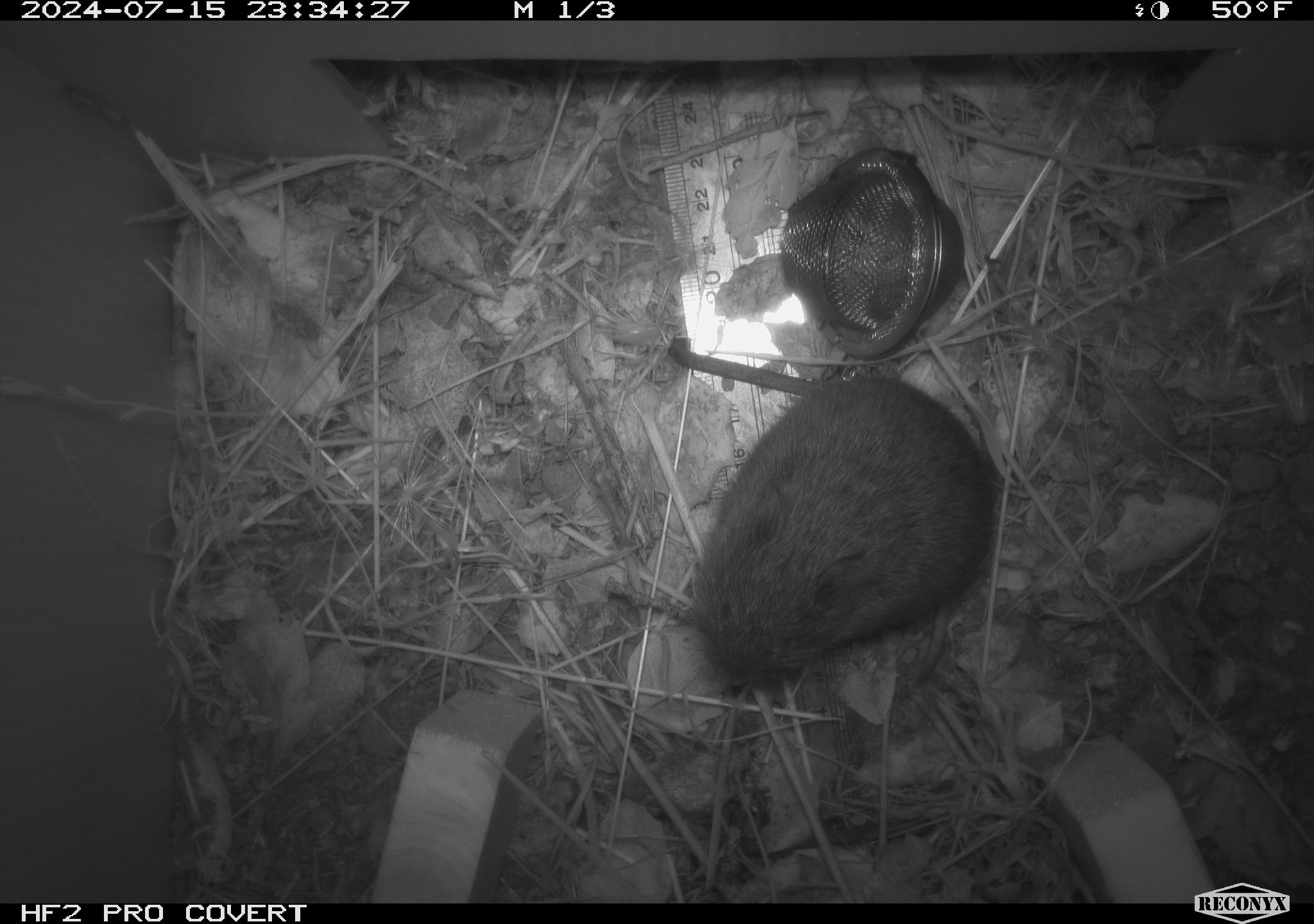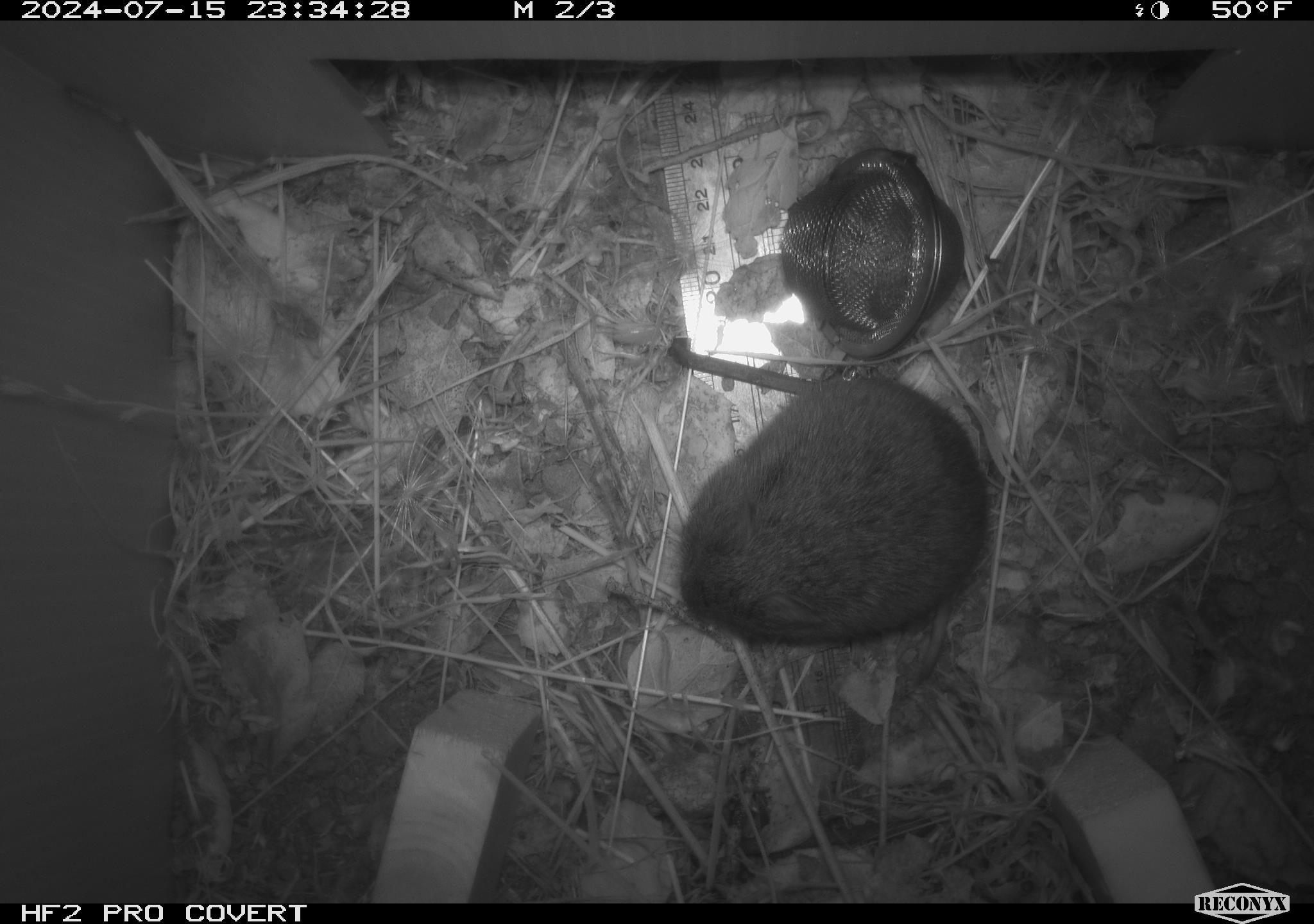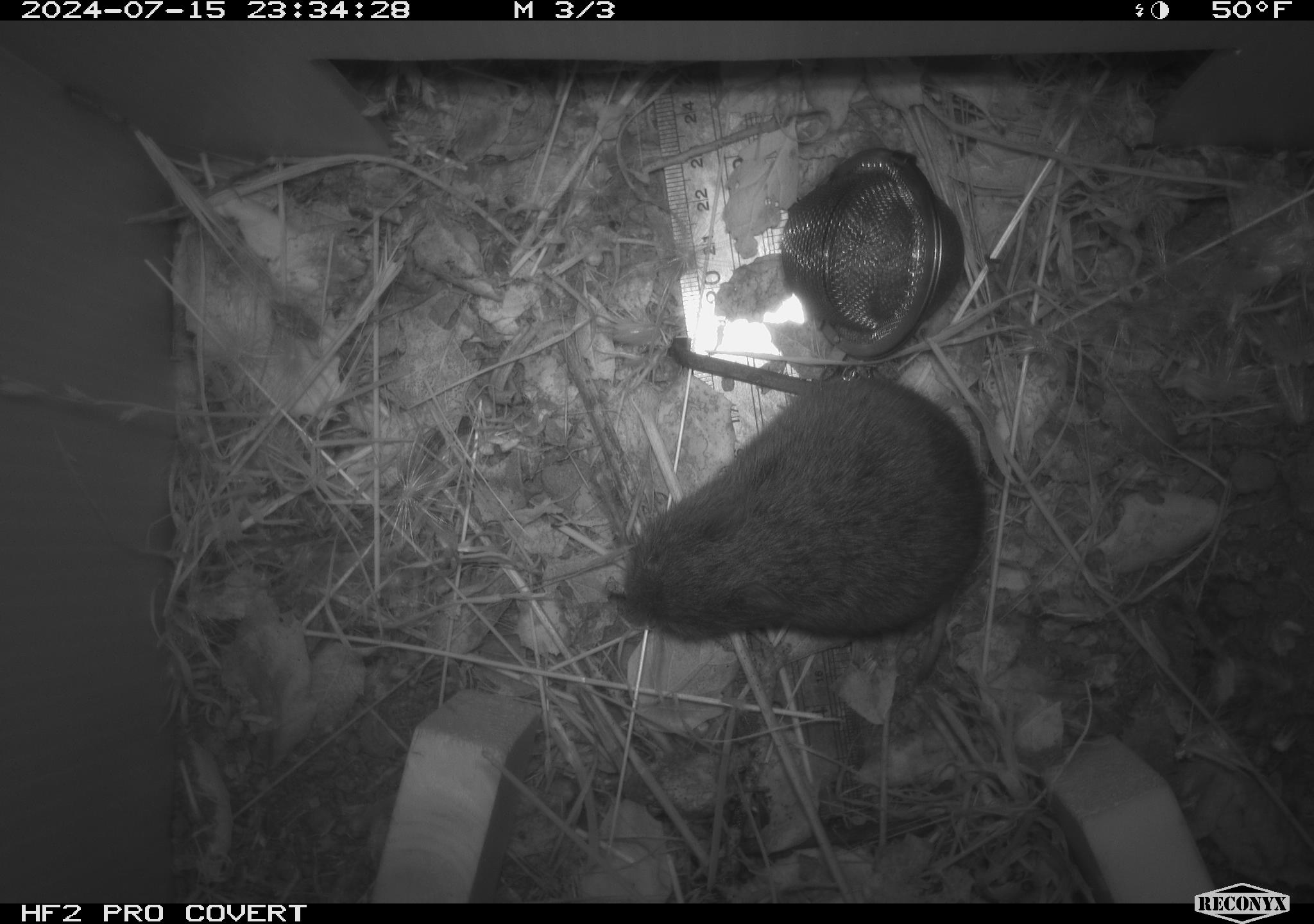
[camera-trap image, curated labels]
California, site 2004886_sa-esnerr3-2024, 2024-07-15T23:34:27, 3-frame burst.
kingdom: Animalia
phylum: Chordata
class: Mammalia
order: Rodentia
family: Cricetidae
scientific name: Cricetidae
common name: hamsters, voles, lemmings, and allies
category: cricetidae family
Cricetidae family (hamsters, voles, lemmings, and allies) (Cricetidae).